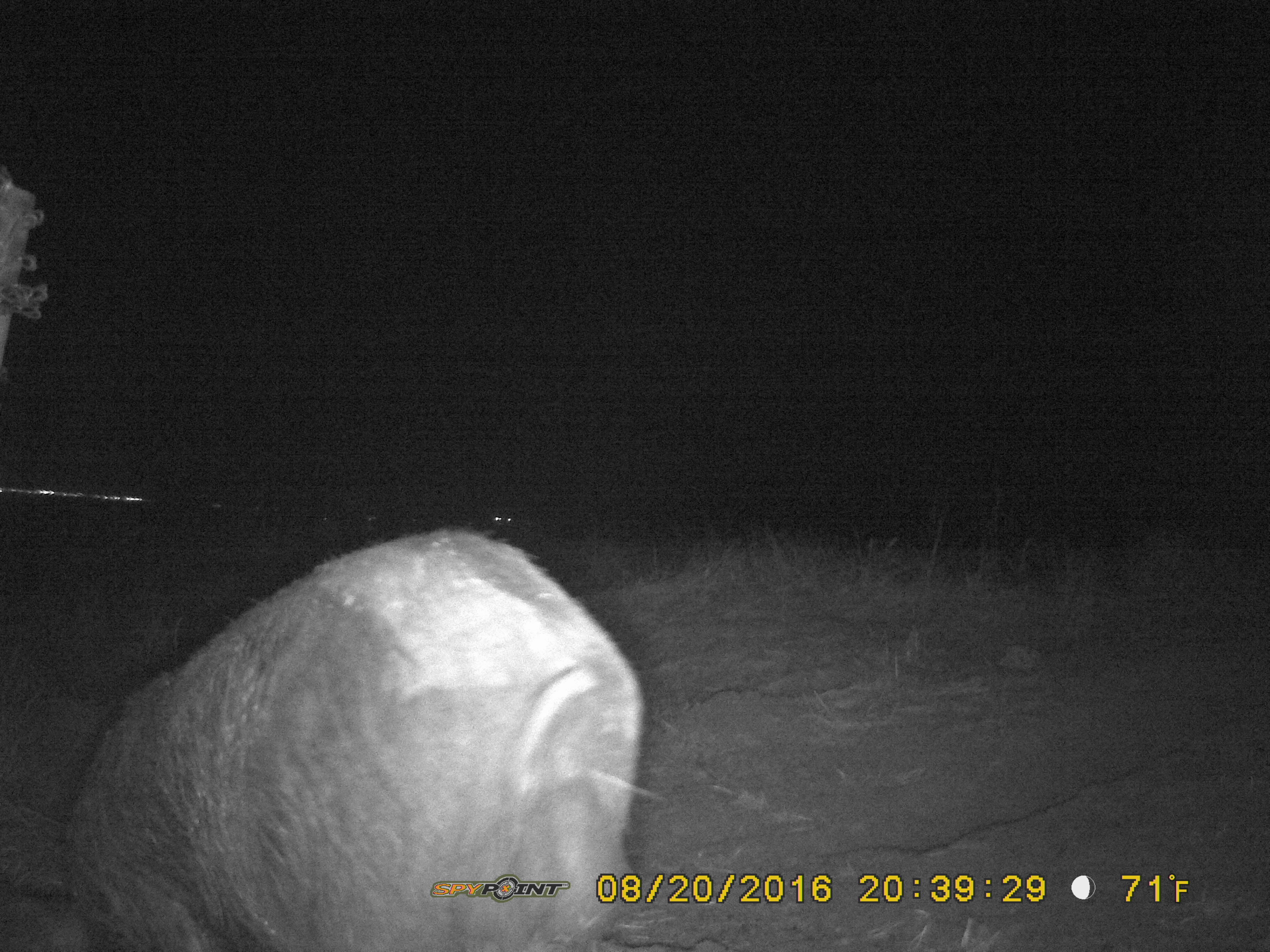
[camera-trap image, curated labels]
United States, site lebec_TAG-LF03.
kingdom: Animalia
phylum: Chordata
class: Mammalia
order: Artiodactyla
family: Suidae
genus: Sus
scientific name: Sus scrofa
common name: wild boar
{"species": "Sus scrofa (wild boar)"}